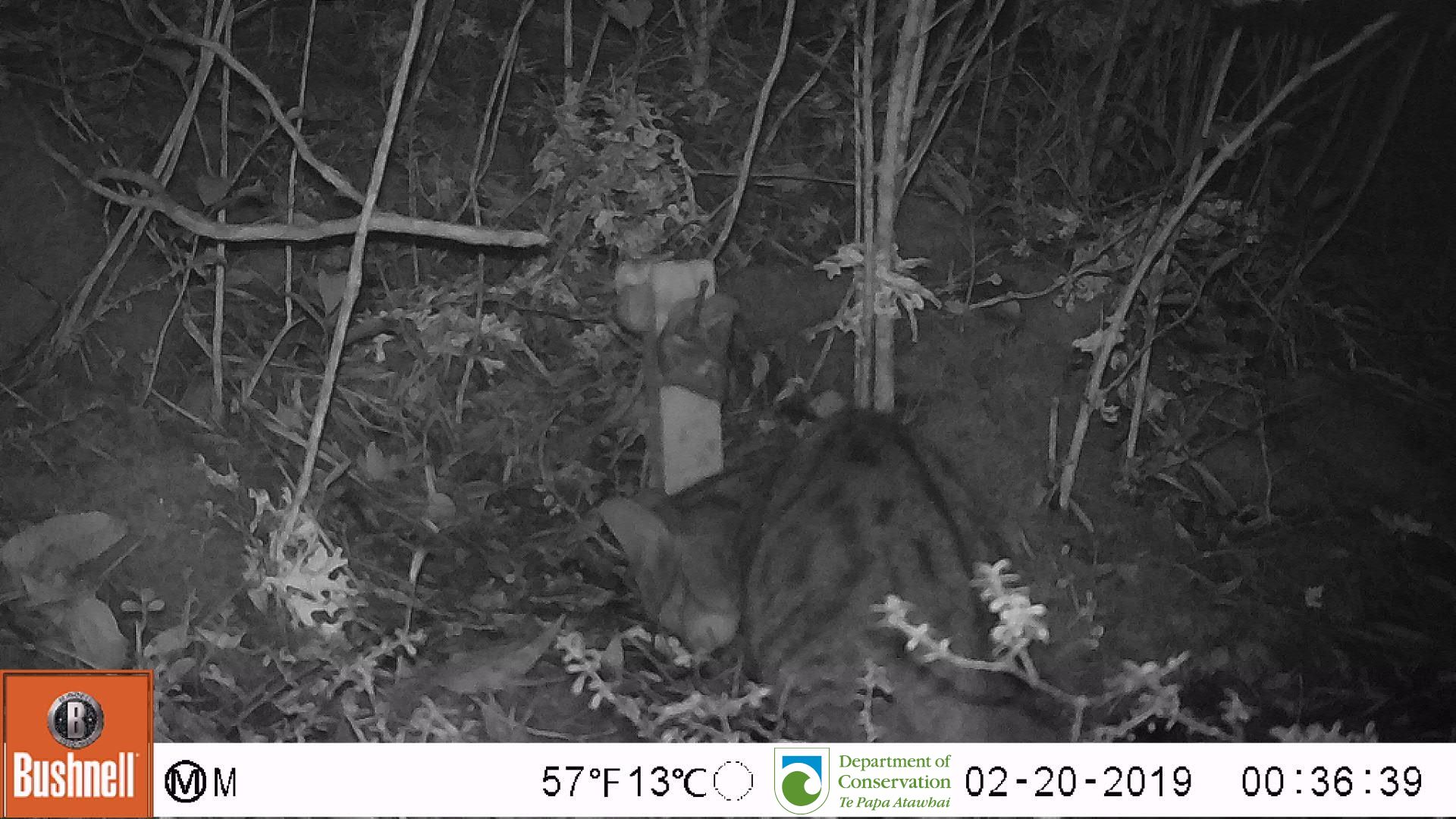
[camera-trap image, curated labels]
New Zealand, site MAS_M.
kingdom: Animalia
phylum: Chordata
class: Mammalia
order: Carnivora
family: Felidae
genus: Felis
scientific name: Felis catus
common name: domestic cat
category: cat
Cat (domestic cat) (Felis catus).